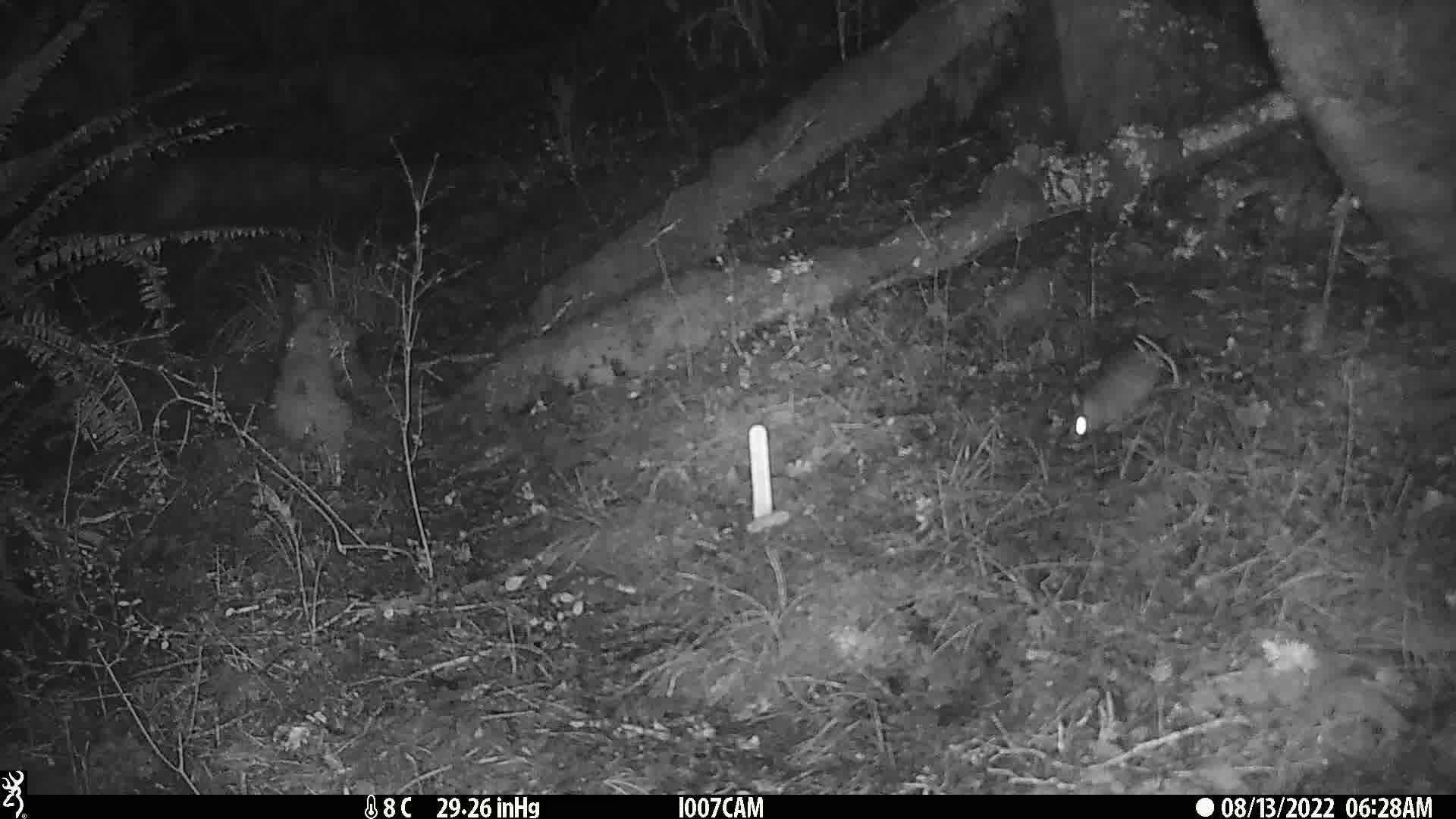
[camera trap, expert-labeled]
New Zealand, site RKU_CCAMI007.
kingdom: Animalia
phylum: Chordata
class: Mammalia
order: Rodentia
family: Muridae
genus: Rattus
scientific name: Rattus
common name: rat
Rat (Rattus).